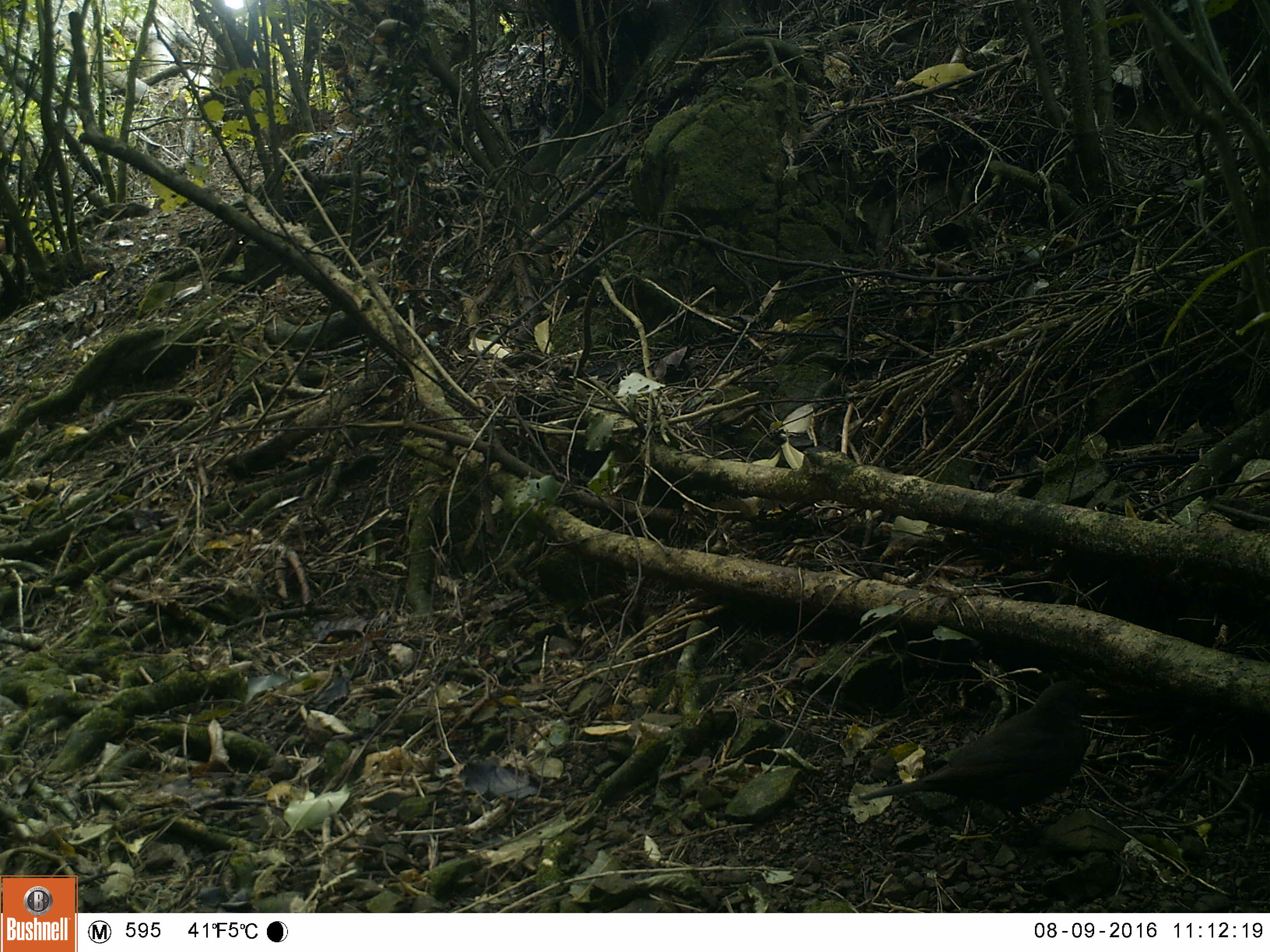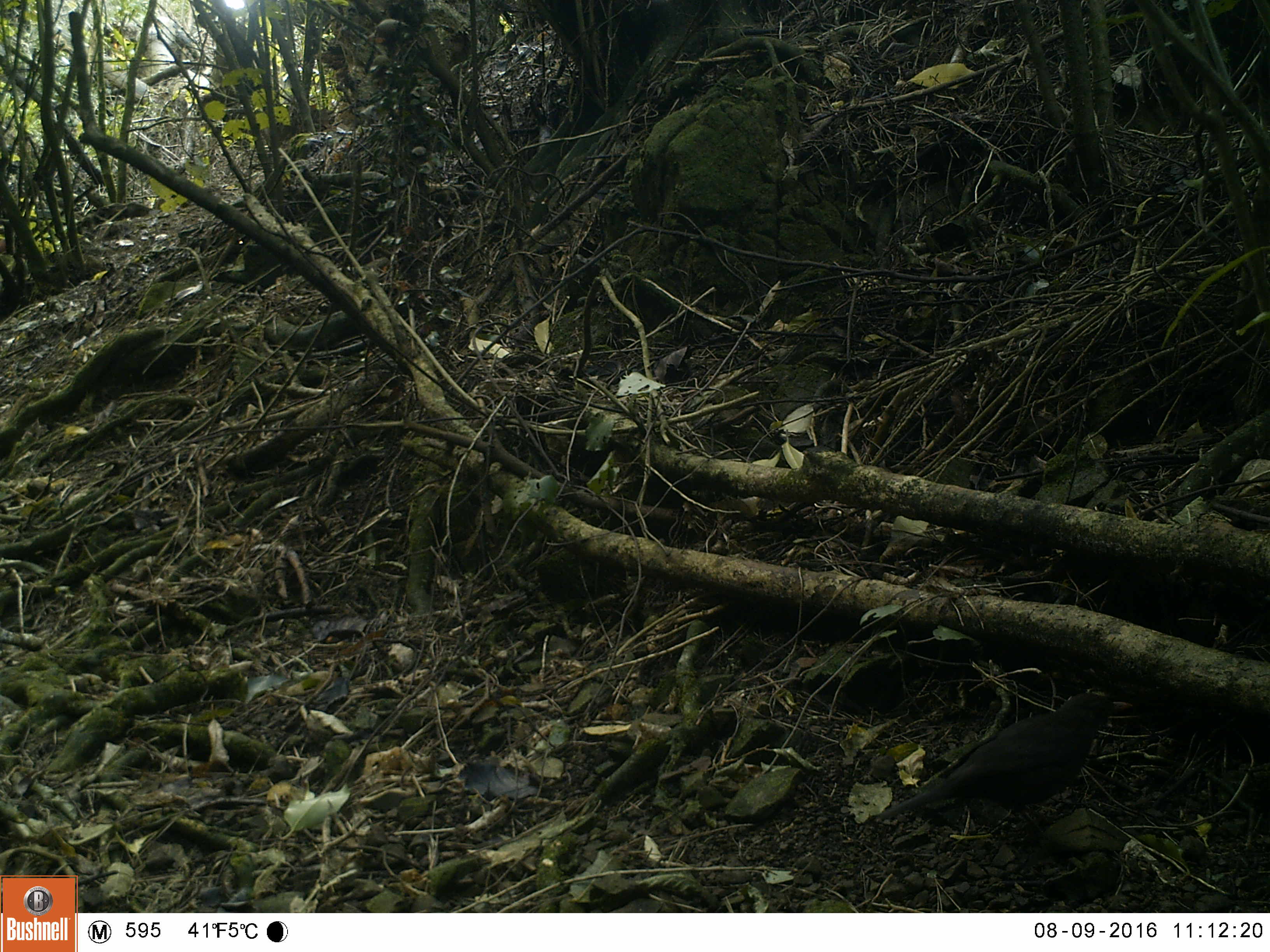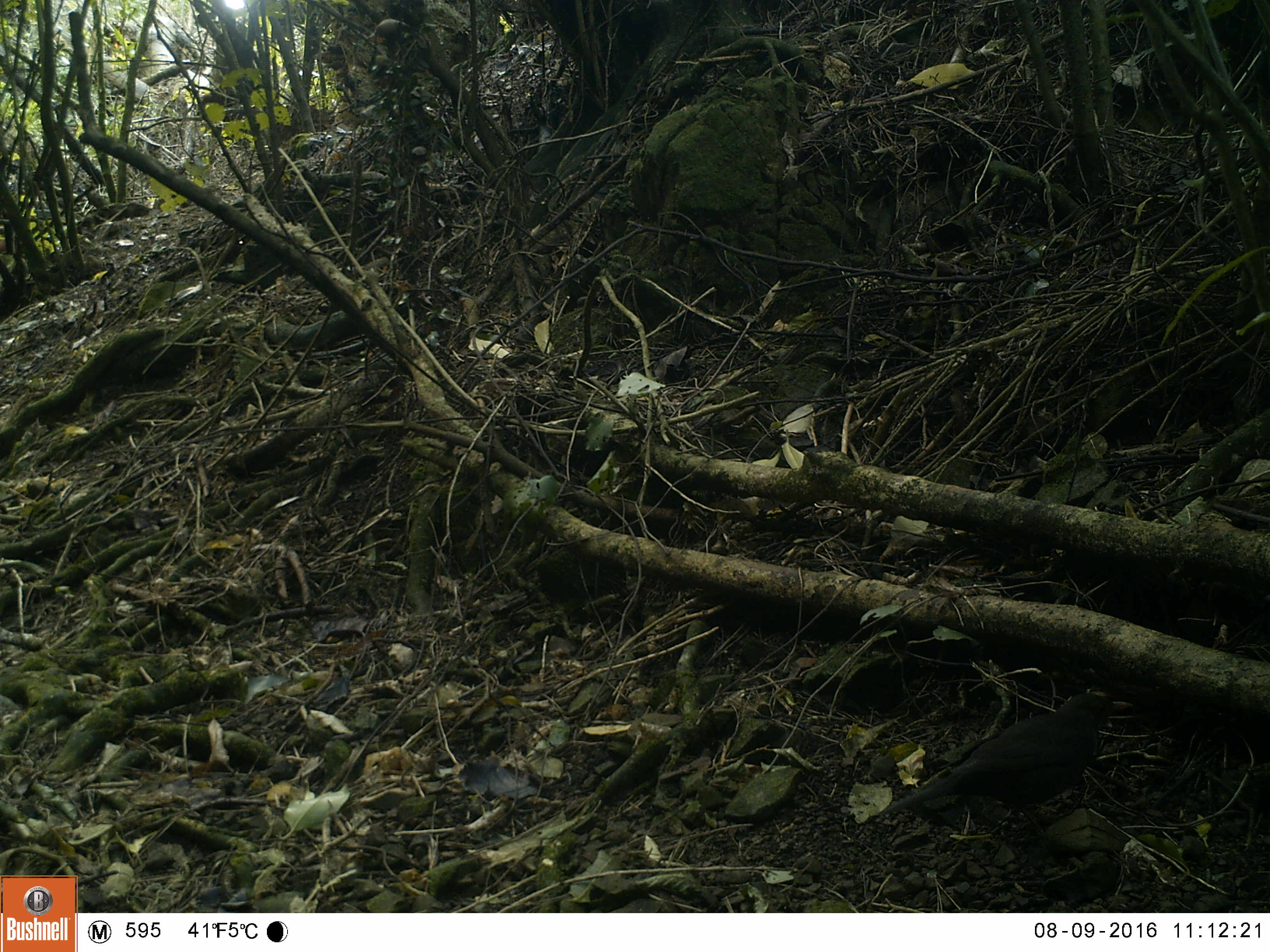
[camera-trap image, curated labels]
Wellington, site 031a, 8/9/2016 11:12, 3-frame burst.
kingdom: Animalia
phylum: Chordata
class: Aves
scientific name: Aves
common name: bird